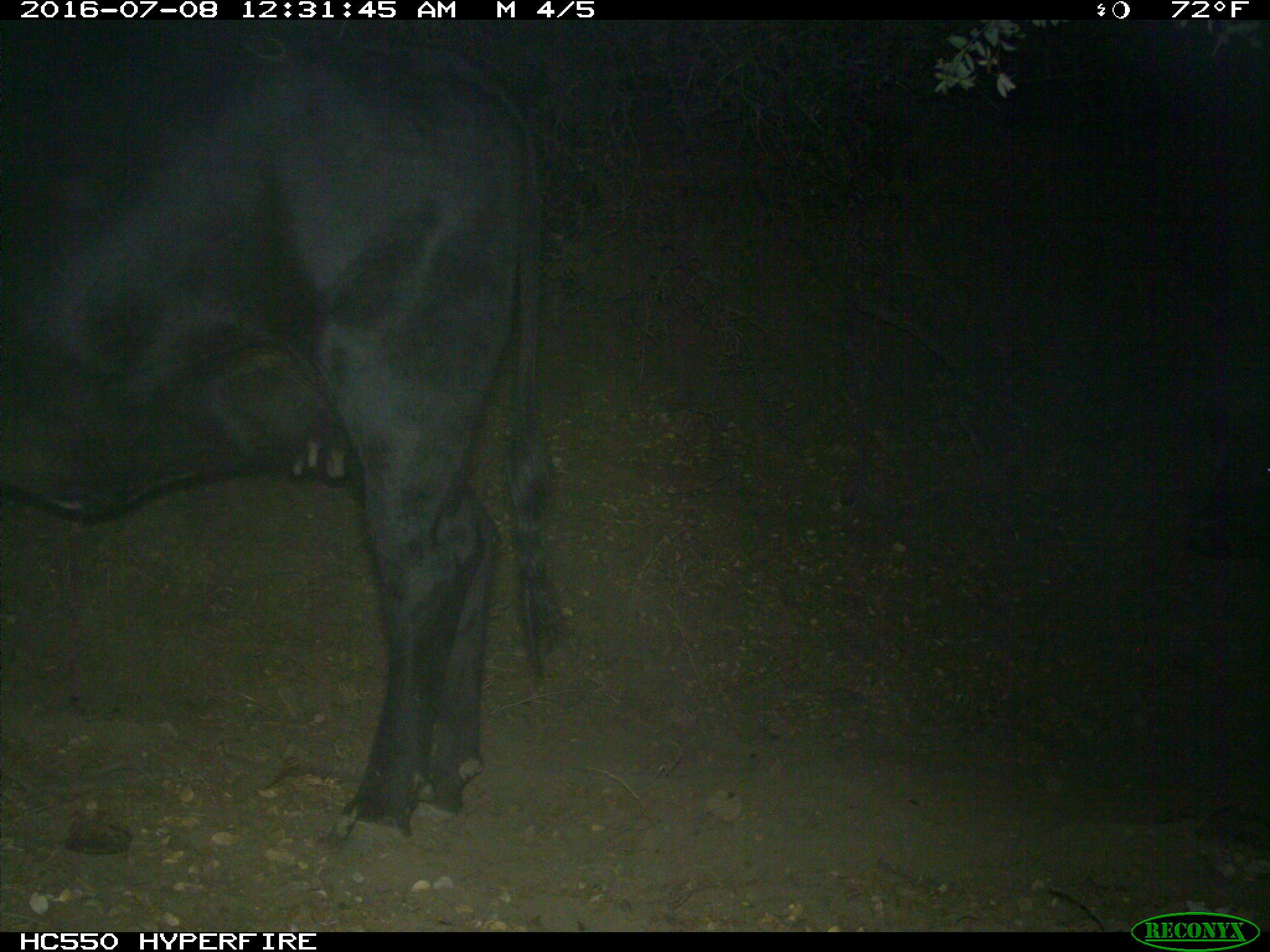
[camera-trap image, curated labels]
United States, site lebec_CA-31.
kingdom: Animalia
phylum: Chordata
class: Mammalia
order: Artiodactyla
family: Bovidae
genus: Bos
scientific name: Bos taurus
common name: domestic cow